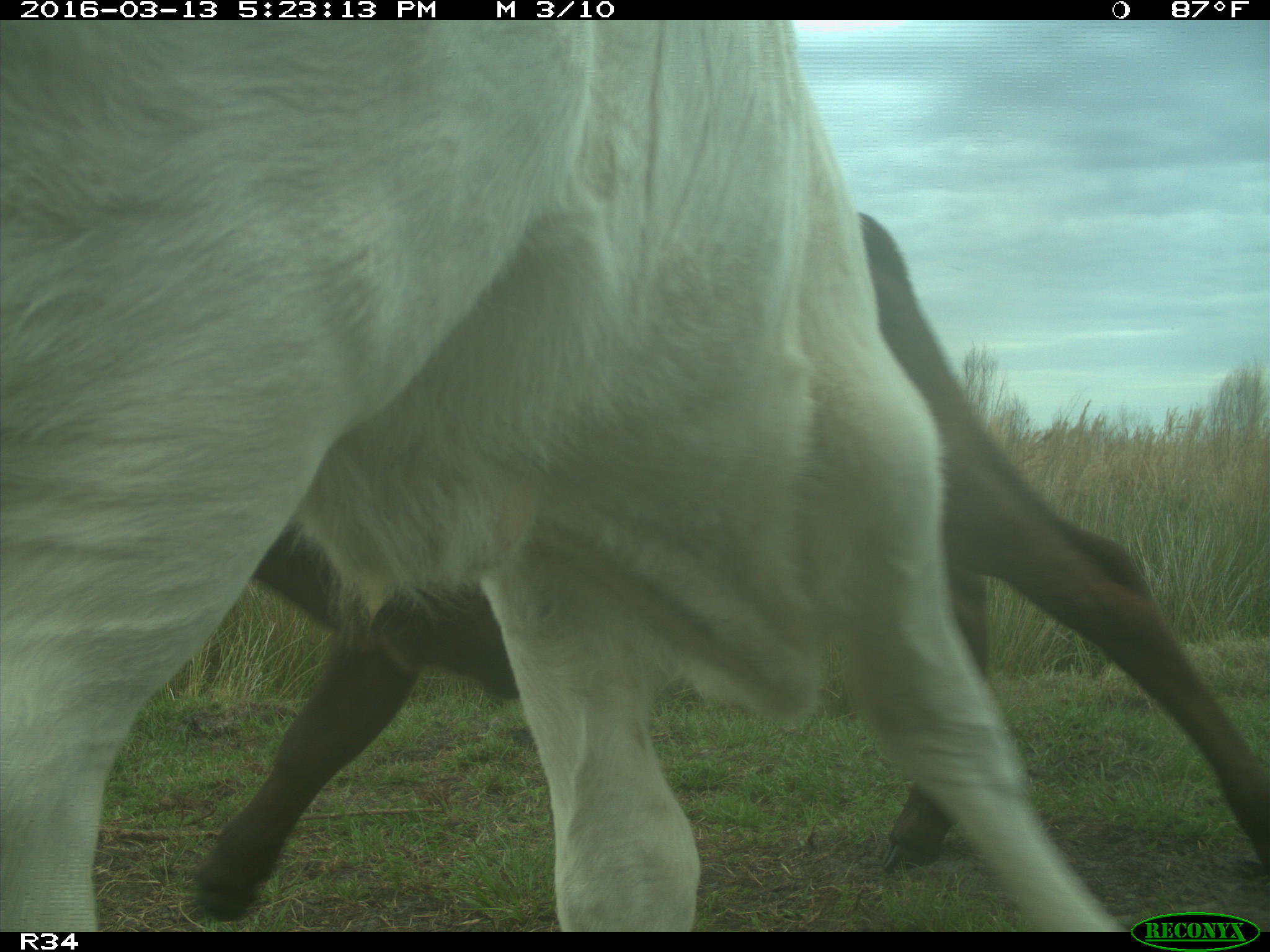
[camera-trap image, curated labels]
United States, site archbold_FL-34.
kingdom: Animalia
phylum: Chordata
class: Mammalia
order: Artiodactyla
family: Bovidae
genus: Bos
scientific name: Bos taurus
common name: domestic cow